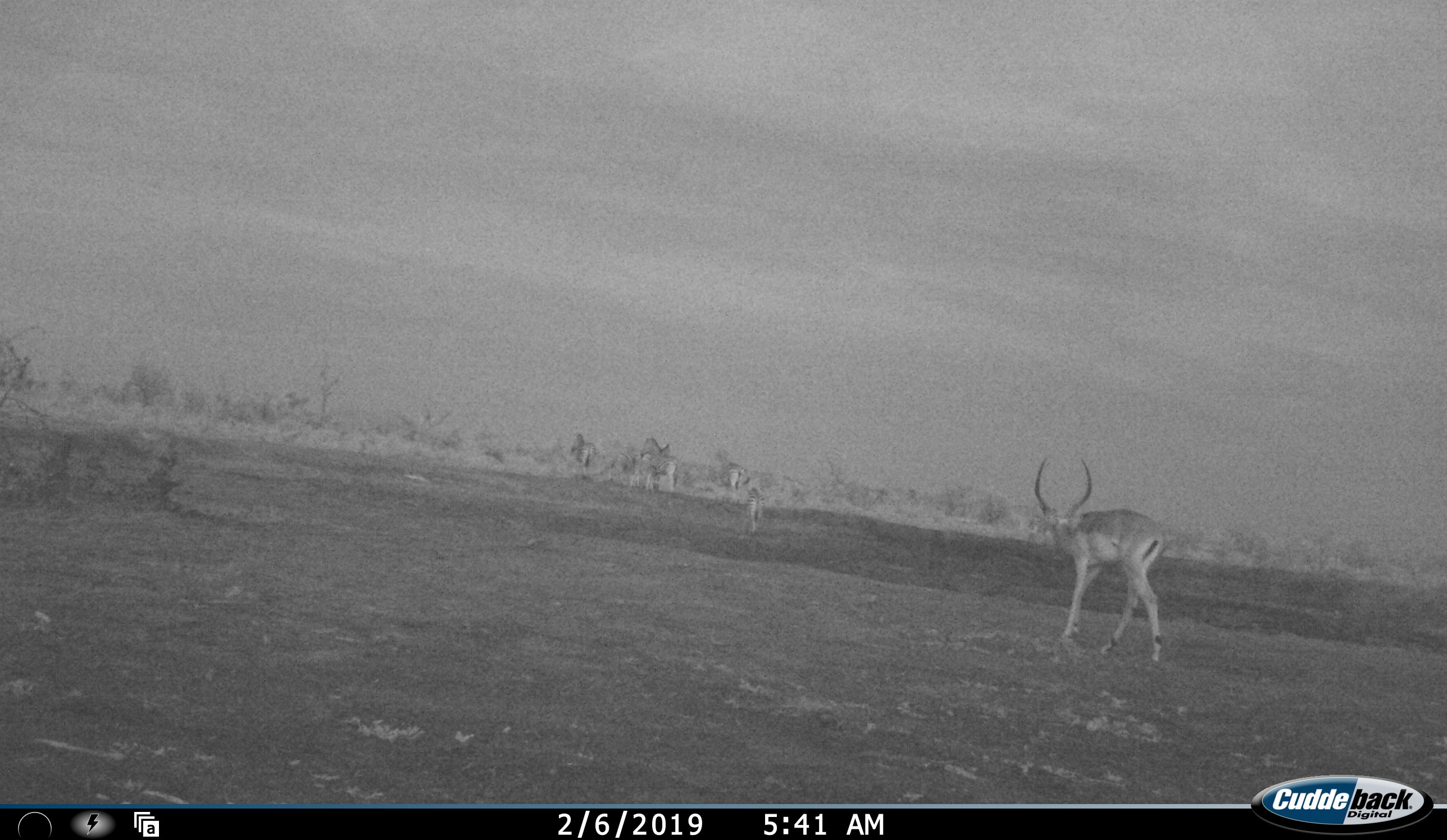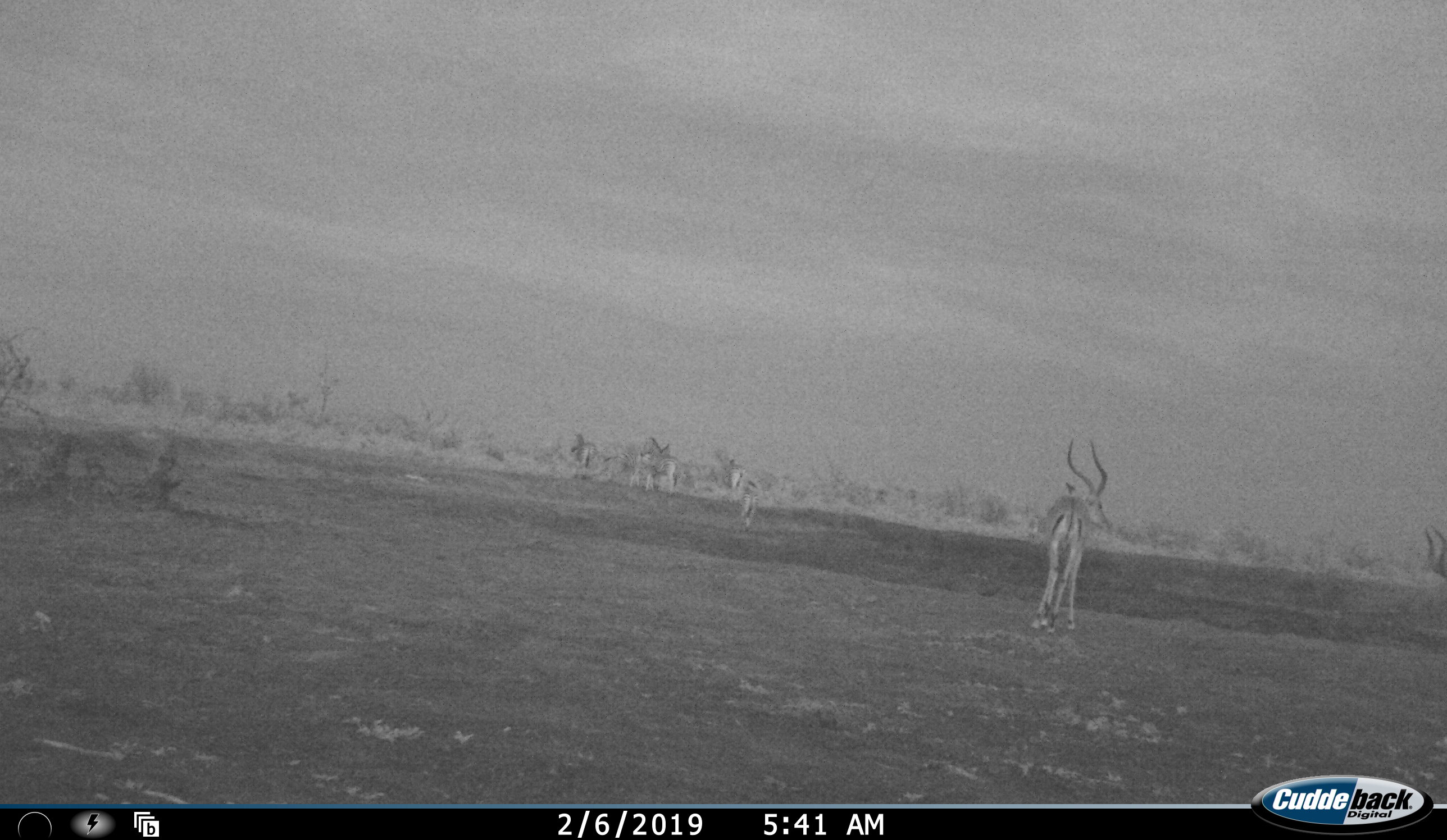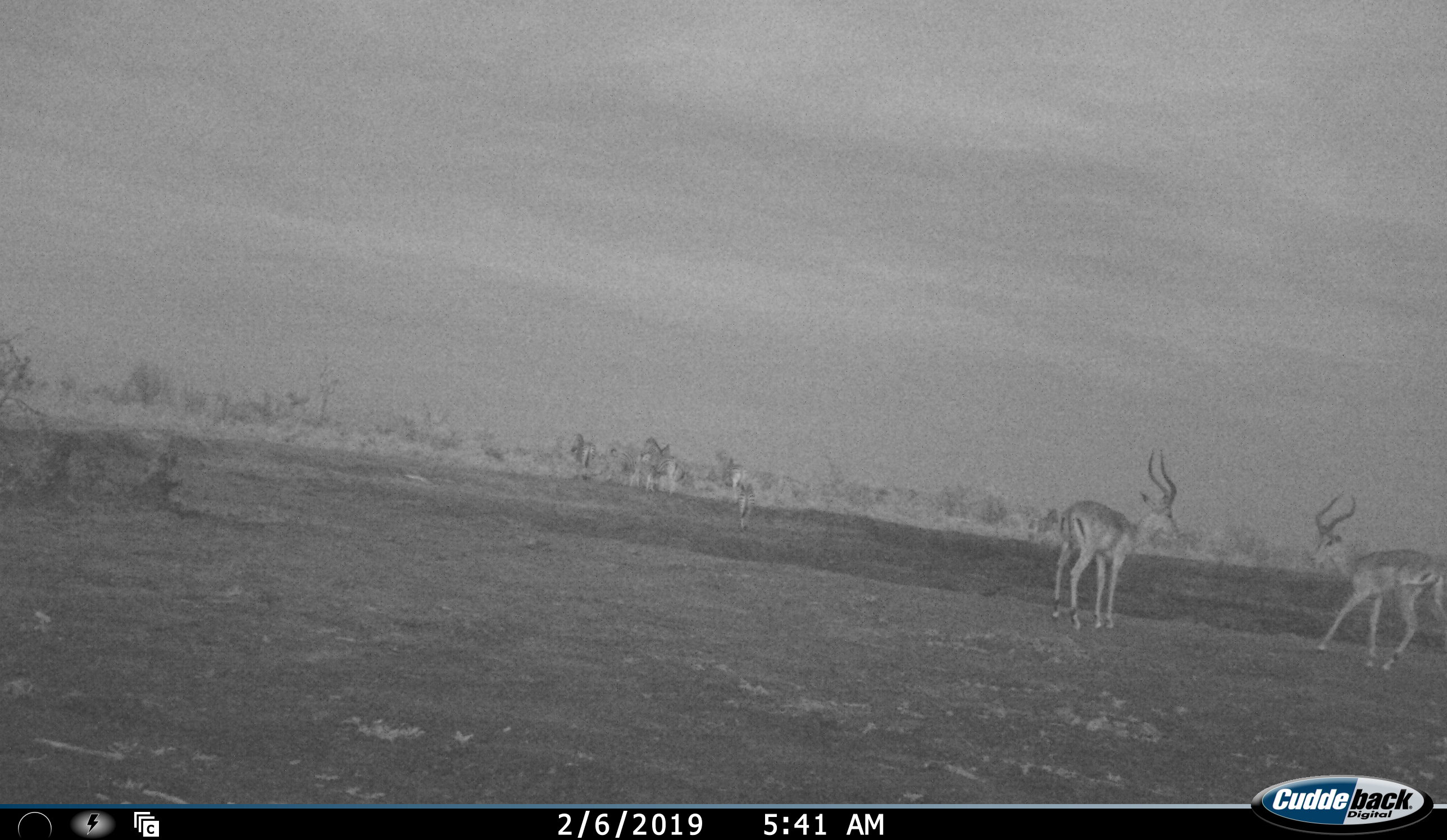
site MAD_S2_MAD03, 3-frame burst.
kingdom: Animalia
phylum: Chordata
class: Mammalia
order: Artiodactyla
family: Bovidae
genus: Aepyceros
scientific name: Aepyceros melampus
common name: impala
Impala (Aepyceros melampus), count 2. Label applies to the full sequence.